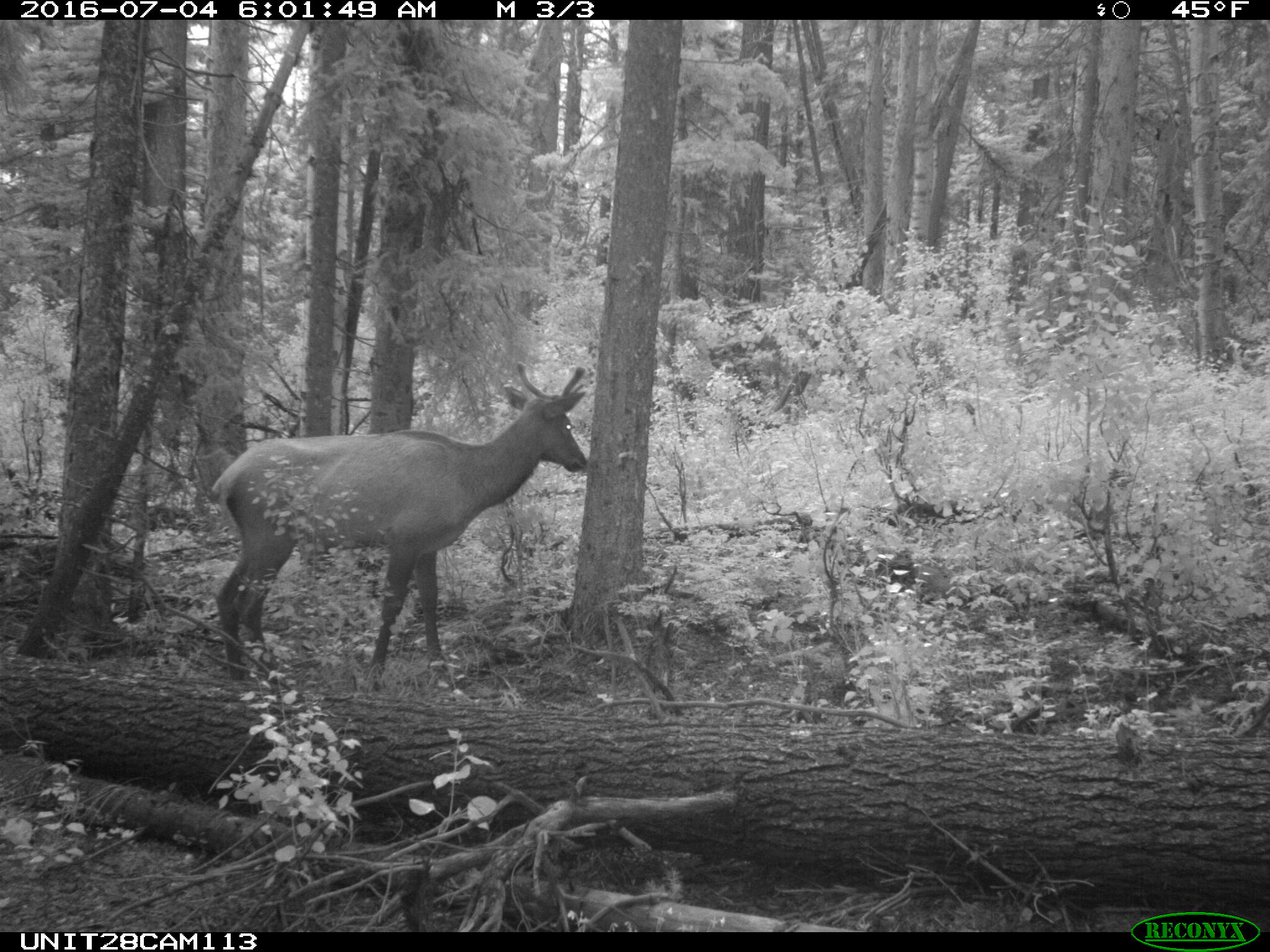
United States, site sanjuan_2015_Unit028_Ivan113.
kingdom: Animalia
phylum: Chordata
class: Mammalia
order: Artiodactyla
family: Cervidae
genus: Cervus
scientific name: Cervus elaphus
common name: red deer